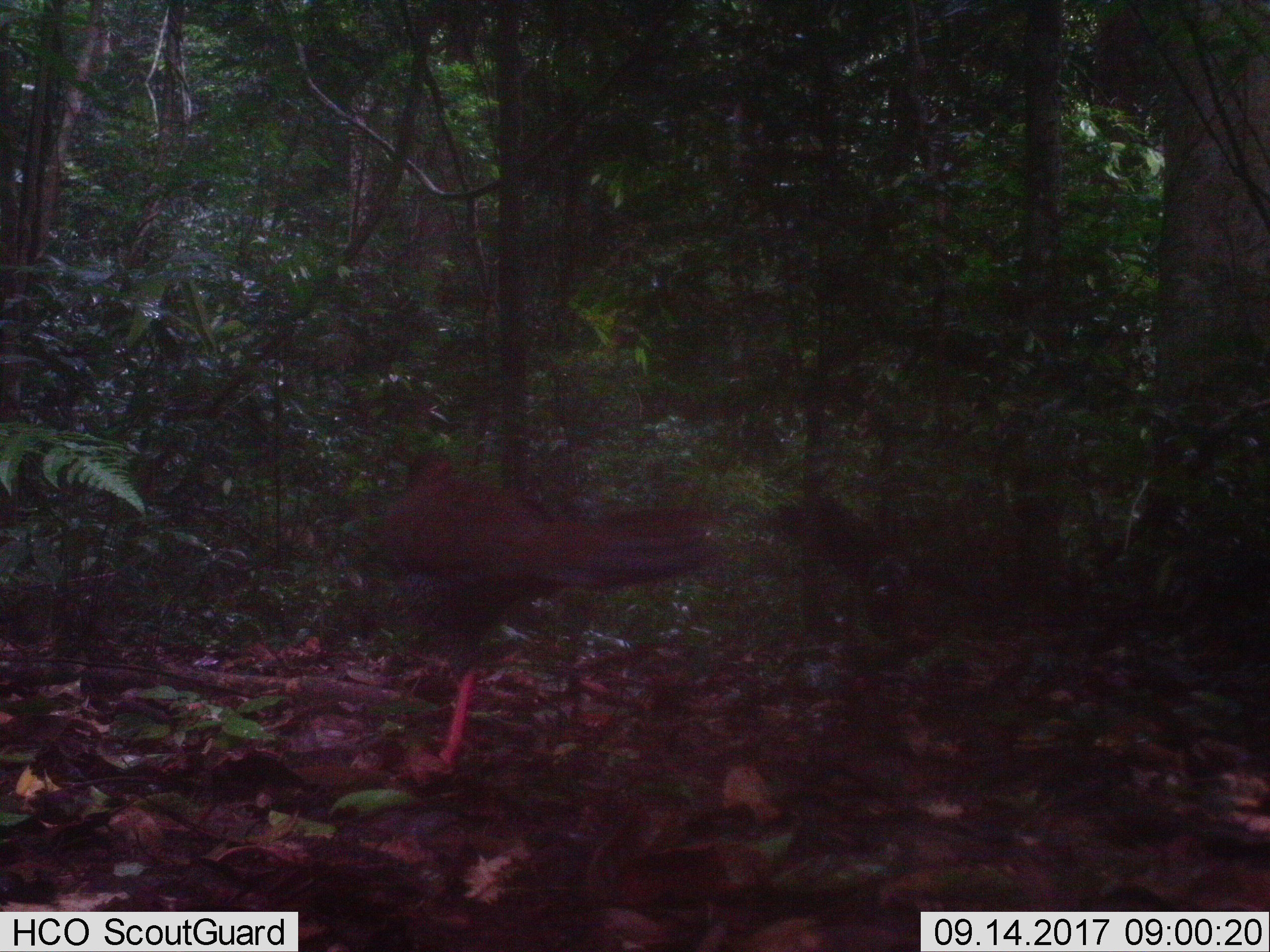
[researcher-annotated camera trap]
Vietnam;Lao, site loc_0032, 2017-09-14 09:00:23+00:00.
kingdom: Animalia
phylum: Chordata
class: Aves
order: Galliformes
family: Phasianidae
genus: Lophura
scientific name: Lophura nycthemera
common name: silver pheasant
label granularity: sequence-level